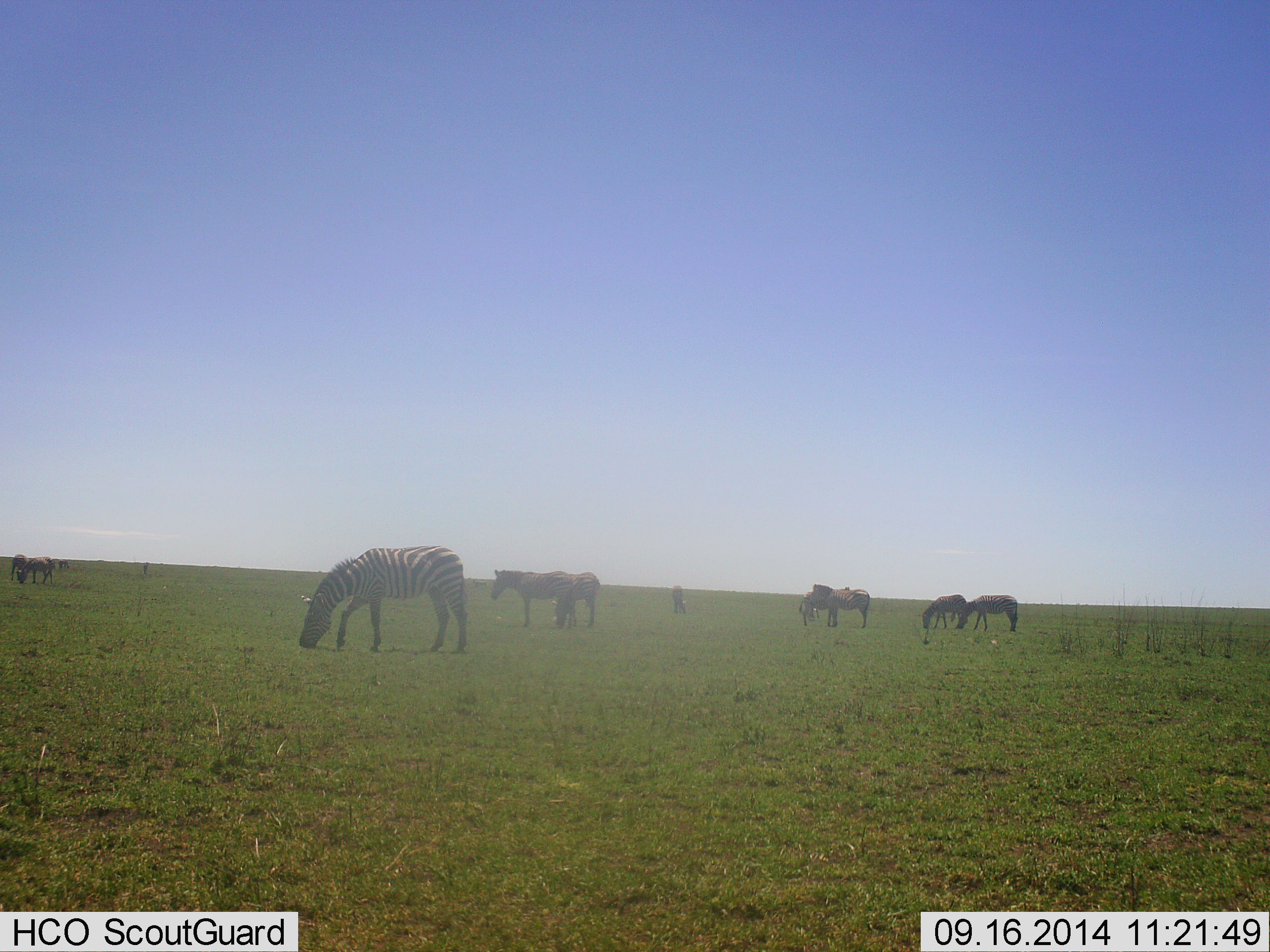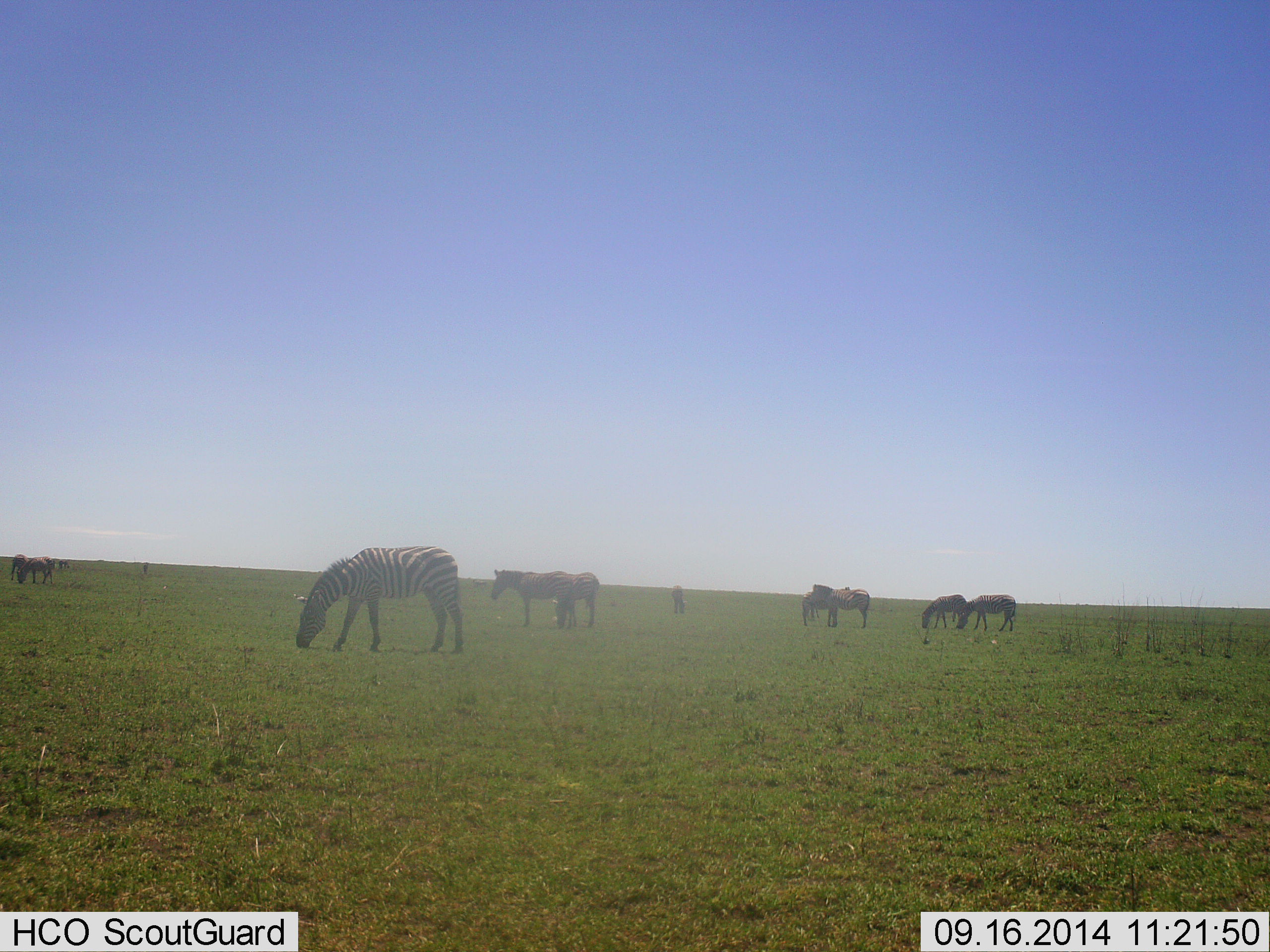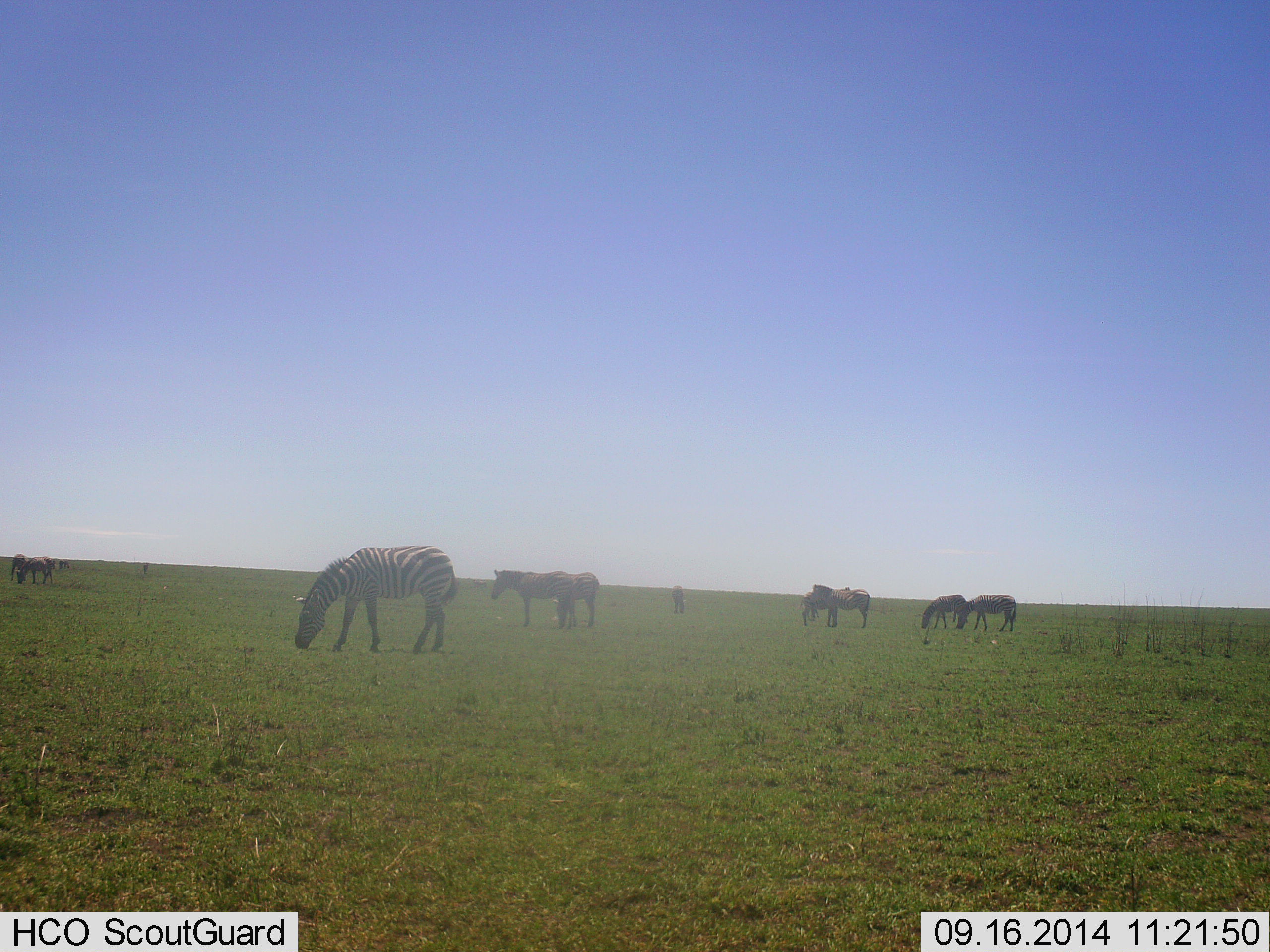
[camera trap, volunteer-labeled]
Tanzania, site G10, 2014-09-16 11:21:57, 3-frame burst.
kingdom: Animalia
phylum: Chordata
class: Mammalia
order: Perissodactyla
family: Equidae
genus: Equus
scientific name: Equus quagga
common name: plains zebra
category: zebra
Zebra (plains zebra) (Equus quagga), count 8. Behavior (volunteer vote fractions): standing 27%, resting 0%, moving 0%, interacting 0%. Young present (vote fraction): 0%. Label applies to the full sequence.